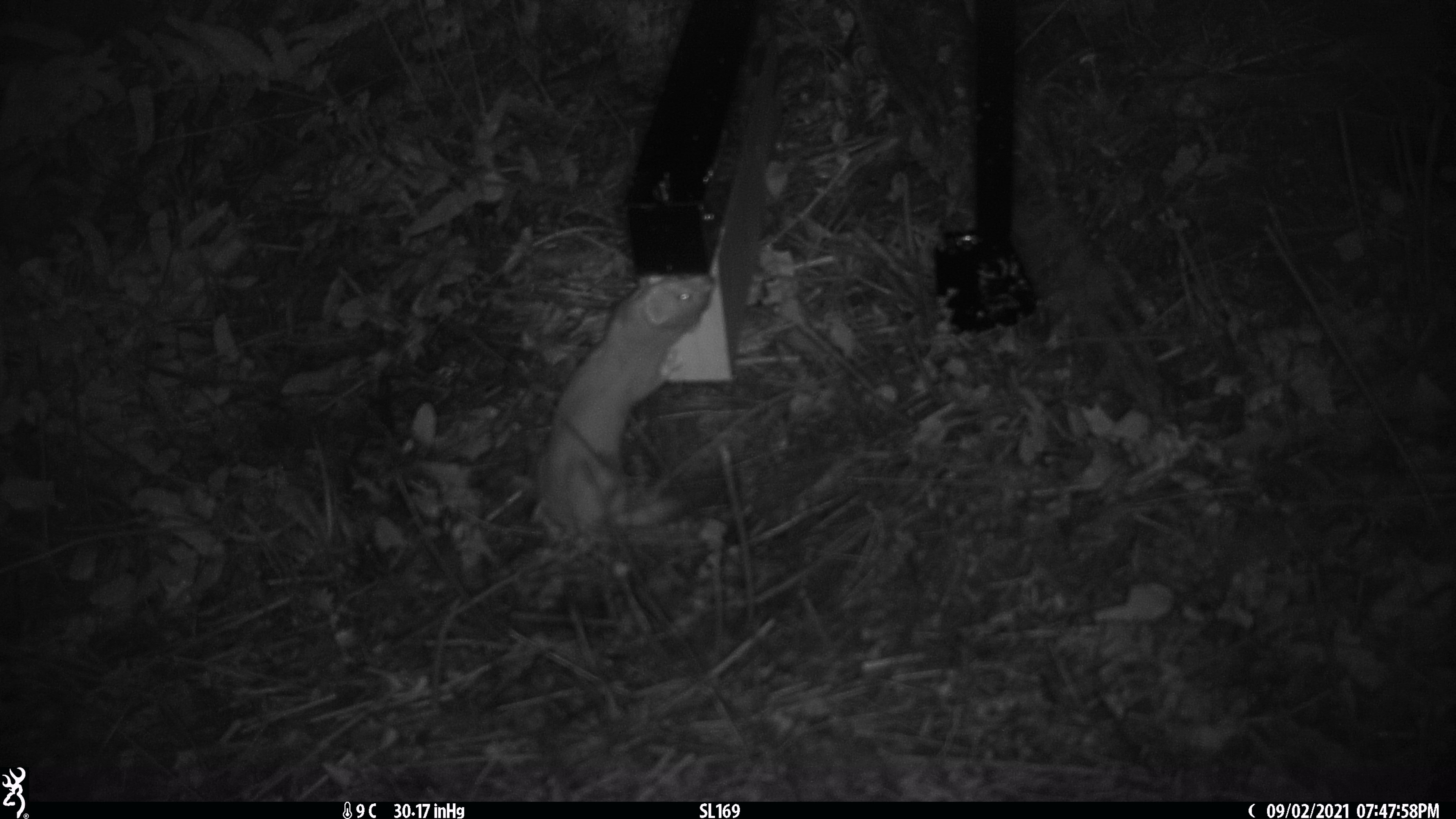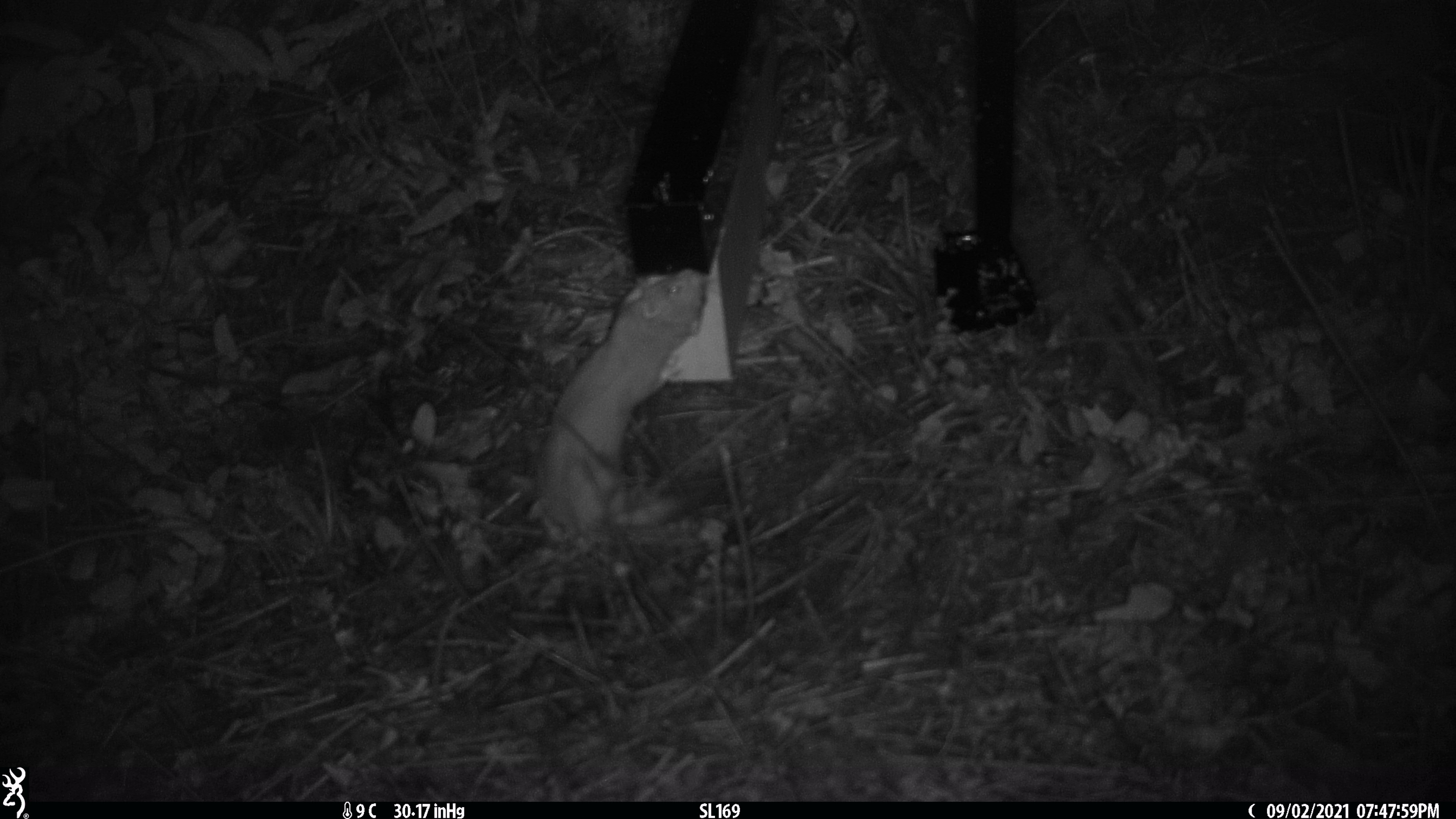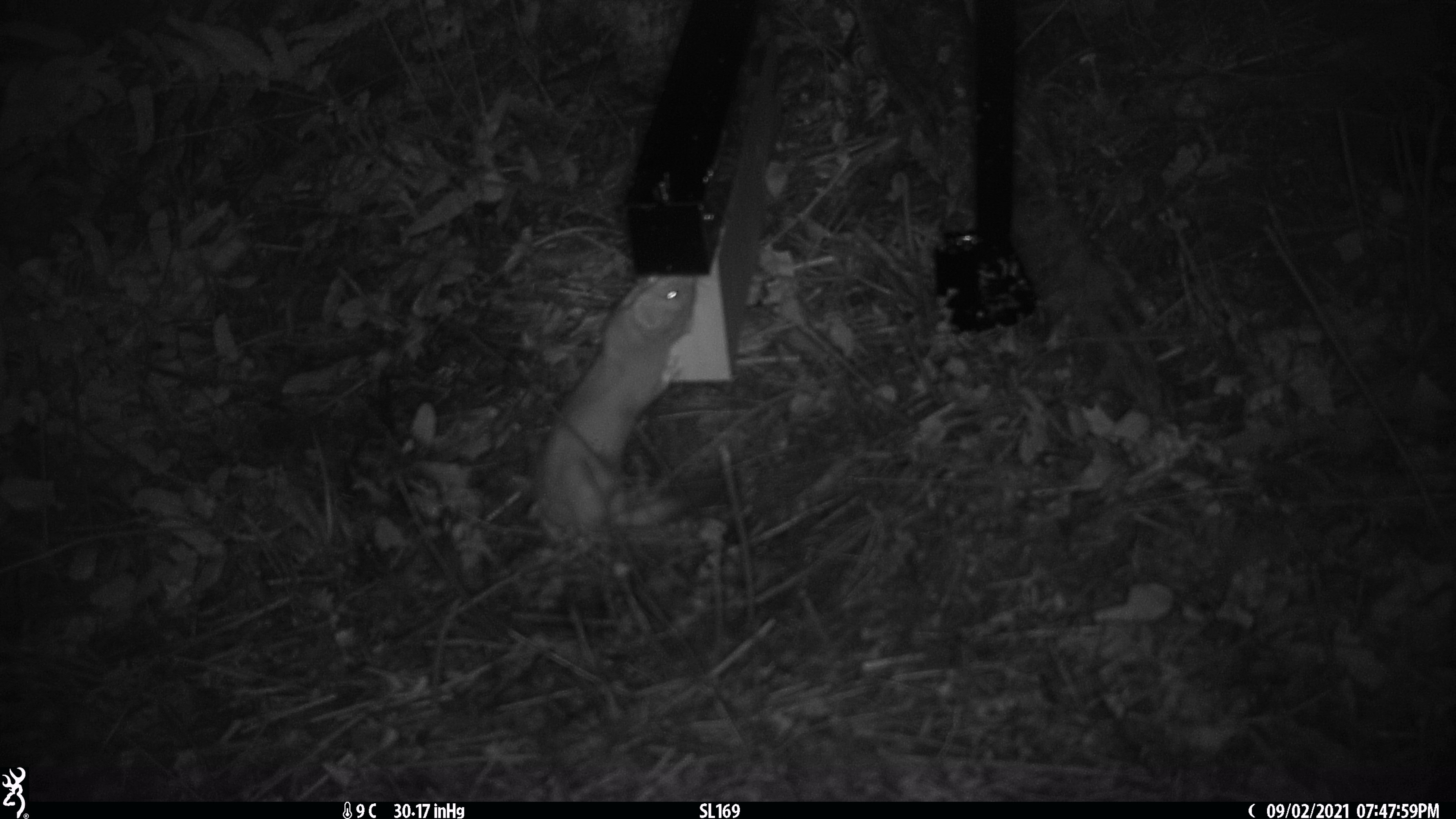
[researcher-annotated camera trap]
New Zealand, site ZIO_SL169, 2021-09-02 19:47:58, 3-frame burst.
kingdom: Animalia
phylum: Chordata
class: Mammalia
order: Carnivora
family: Mustelidae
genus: Mustela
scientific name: Mustela erminea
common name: stoat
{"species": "stoat (Mustela erminea)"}